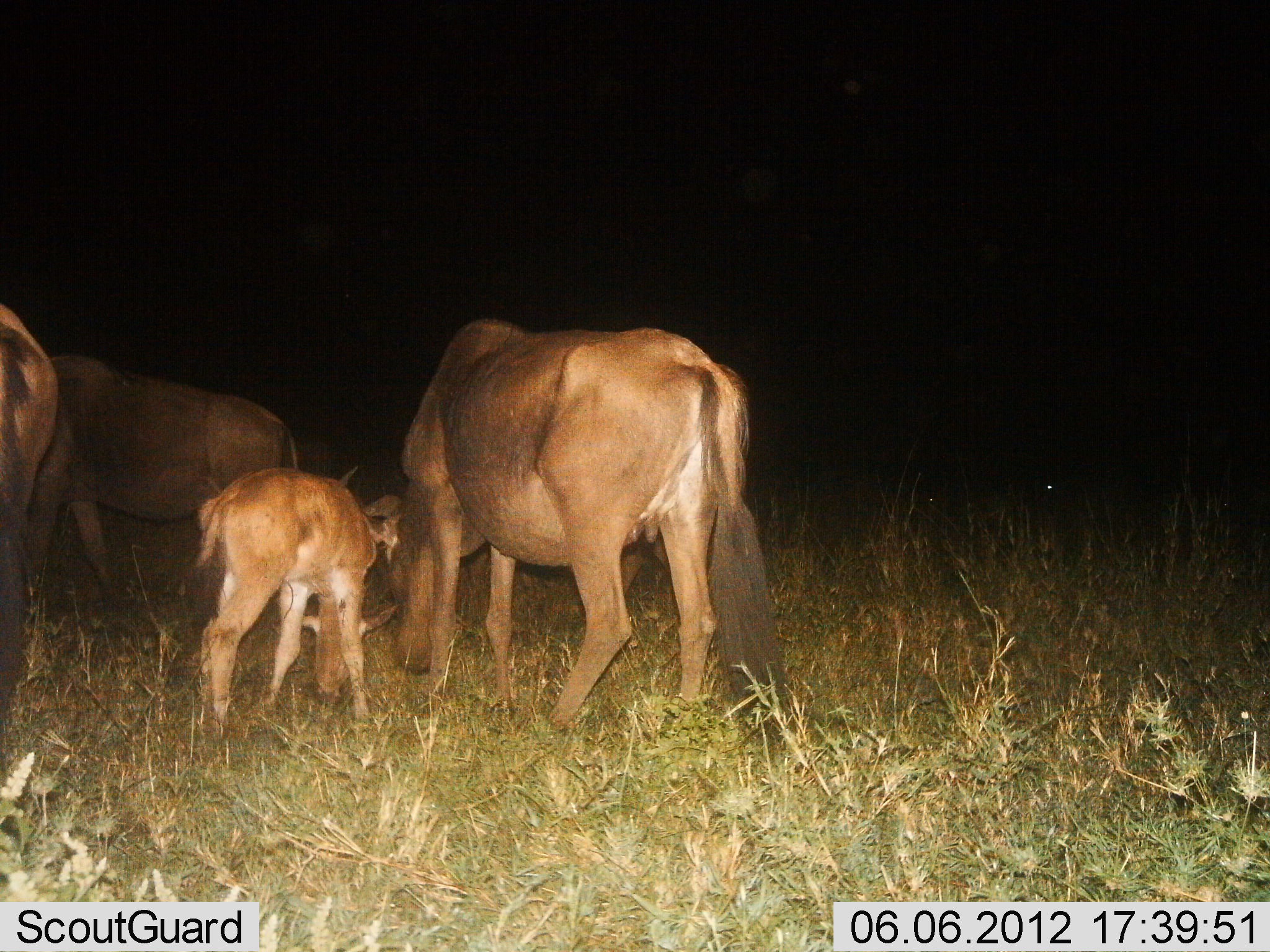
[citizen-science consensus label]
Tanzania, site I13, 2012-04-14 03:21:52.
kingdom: Animalia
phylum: Chordata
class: Mammalia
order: Artiodactyla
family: Bovidae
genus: Connochaetes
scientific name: Connochaetes taurinus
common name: blue wildebeest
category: wildebeest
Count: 4.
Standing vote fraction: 29%.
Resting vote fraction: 0%.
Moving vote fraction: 0%.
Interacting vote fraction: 7%.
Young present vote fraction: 93%.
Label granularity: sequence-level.